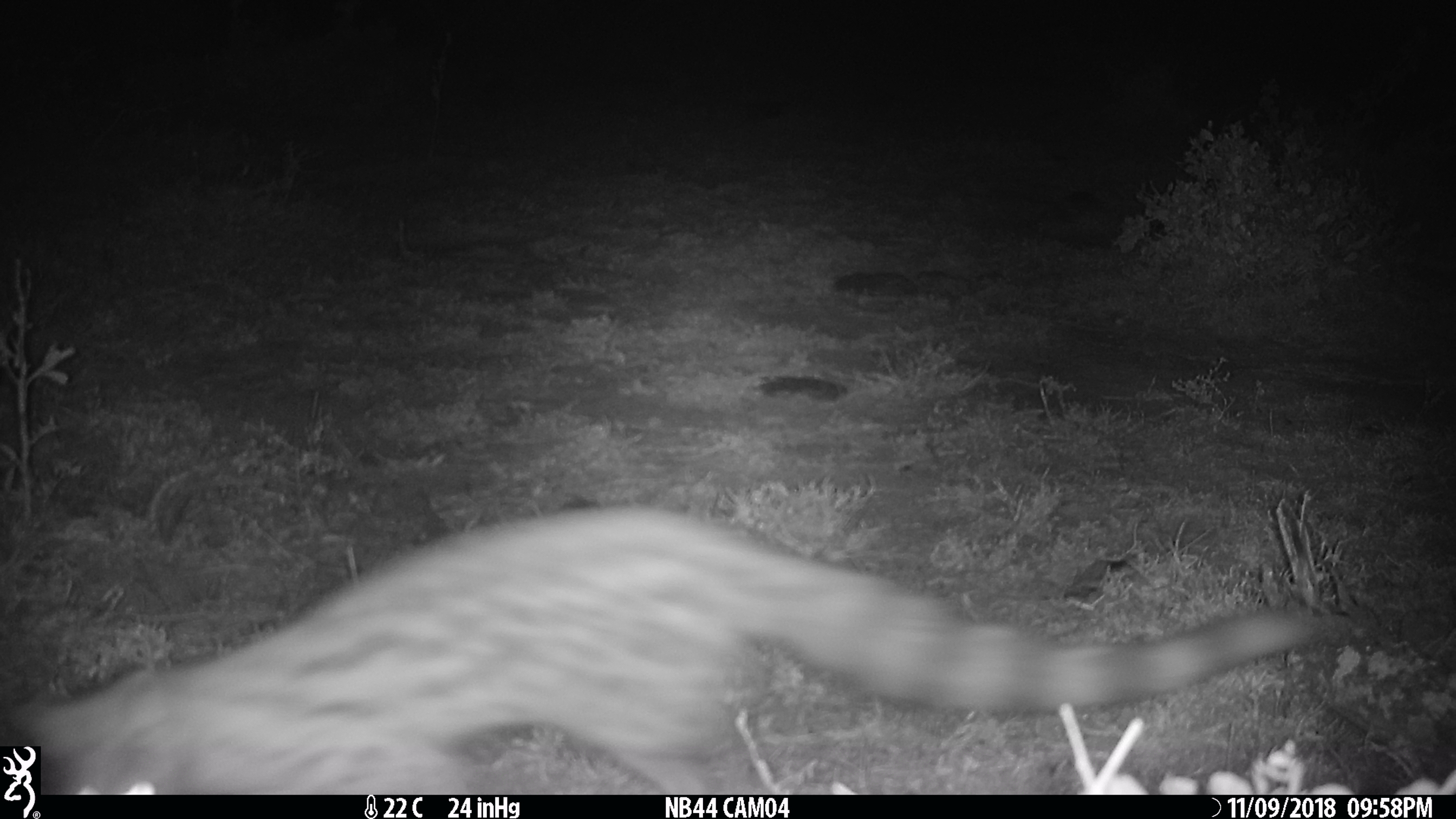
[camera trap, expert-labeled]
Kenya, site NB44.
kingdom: Animalia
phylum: Chordata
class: Mammalia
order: Carnivora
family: Viverridae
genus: Genetta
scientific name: Genetta genetta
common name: genet